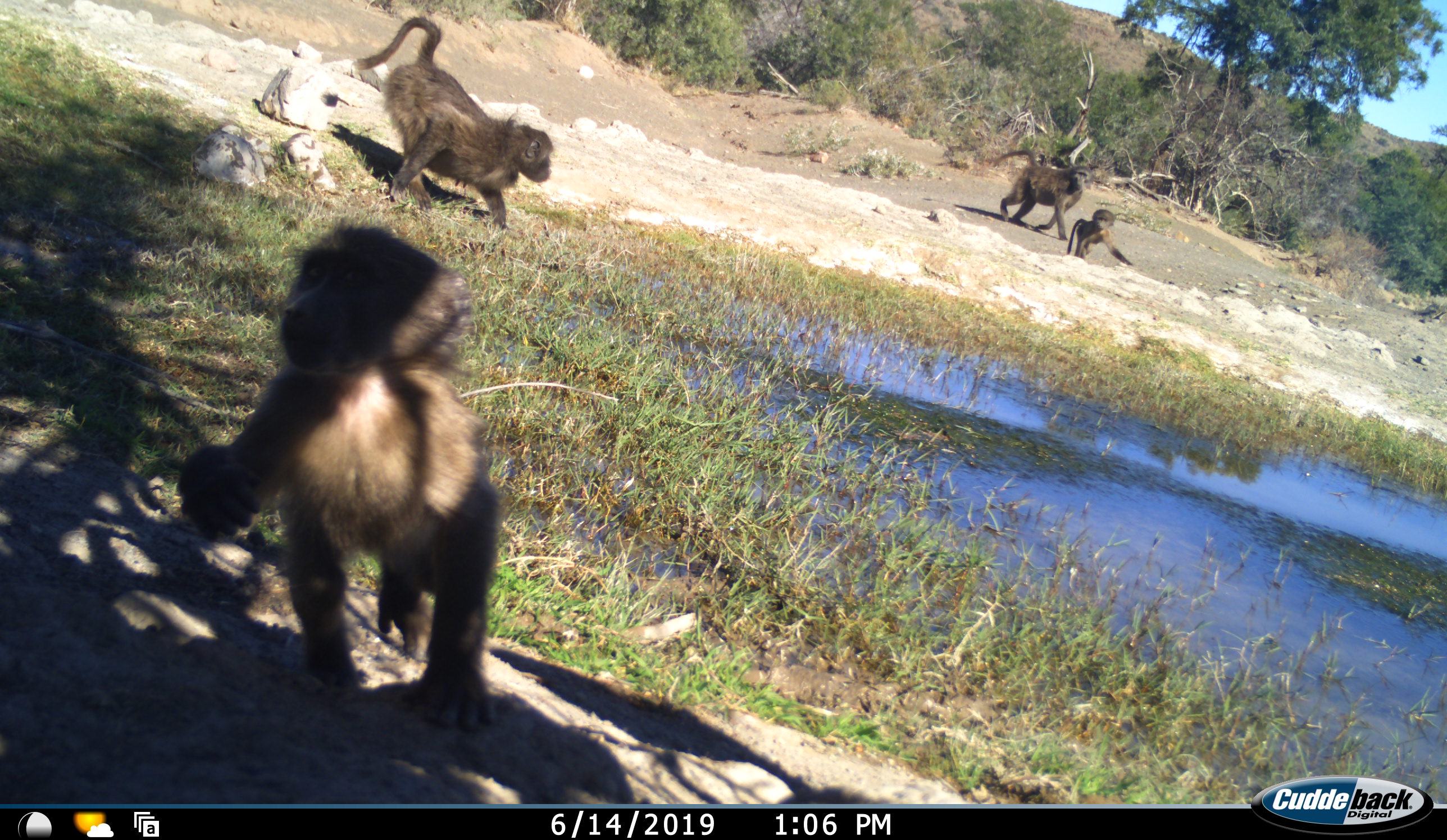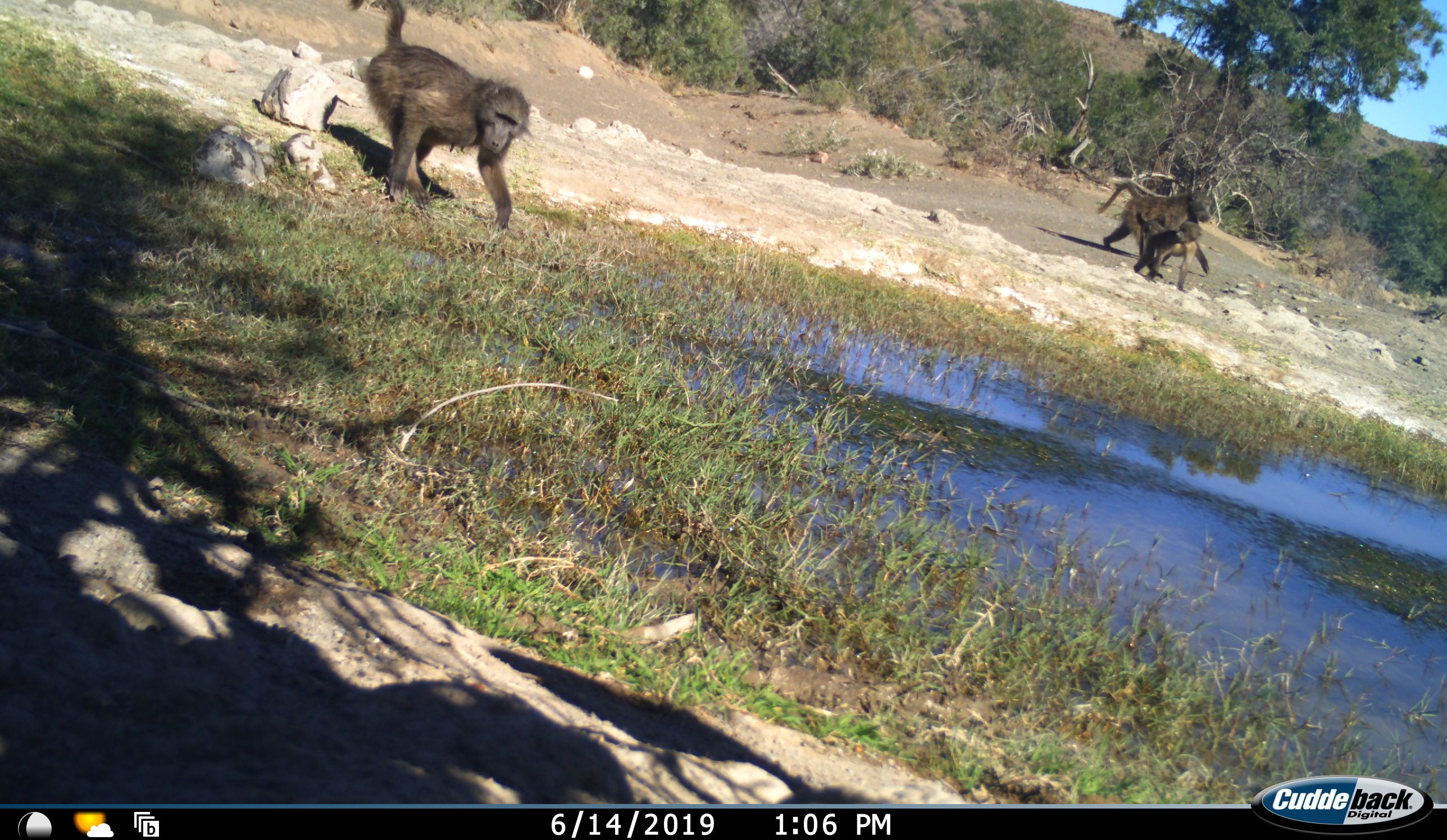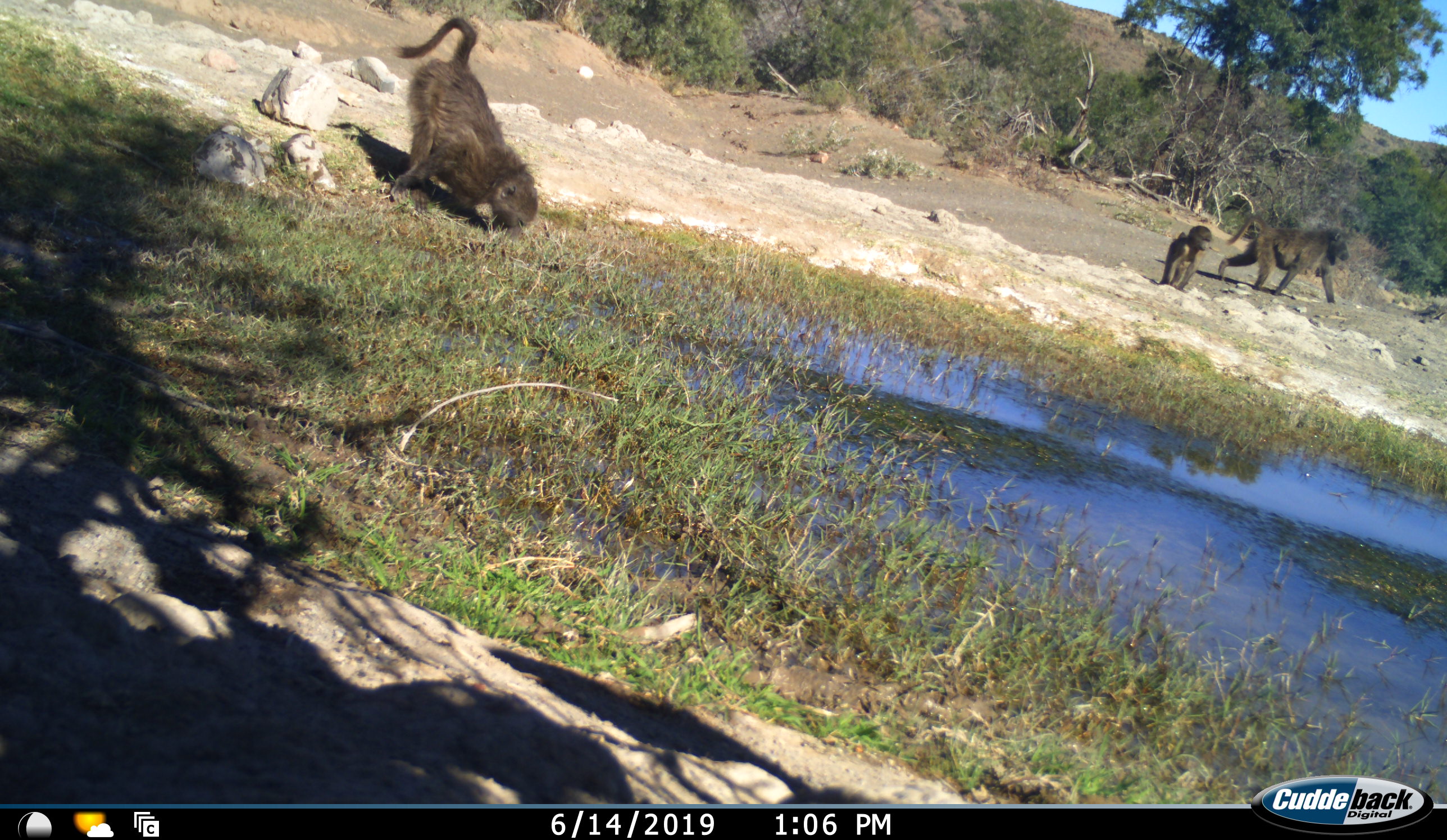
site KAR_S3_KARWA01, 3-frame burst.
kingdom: Animalia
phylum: Chordata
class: Mammalia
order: Primates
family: Cercopithecidae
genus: Papio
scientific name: Papio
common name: baboon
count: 4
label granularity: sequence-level